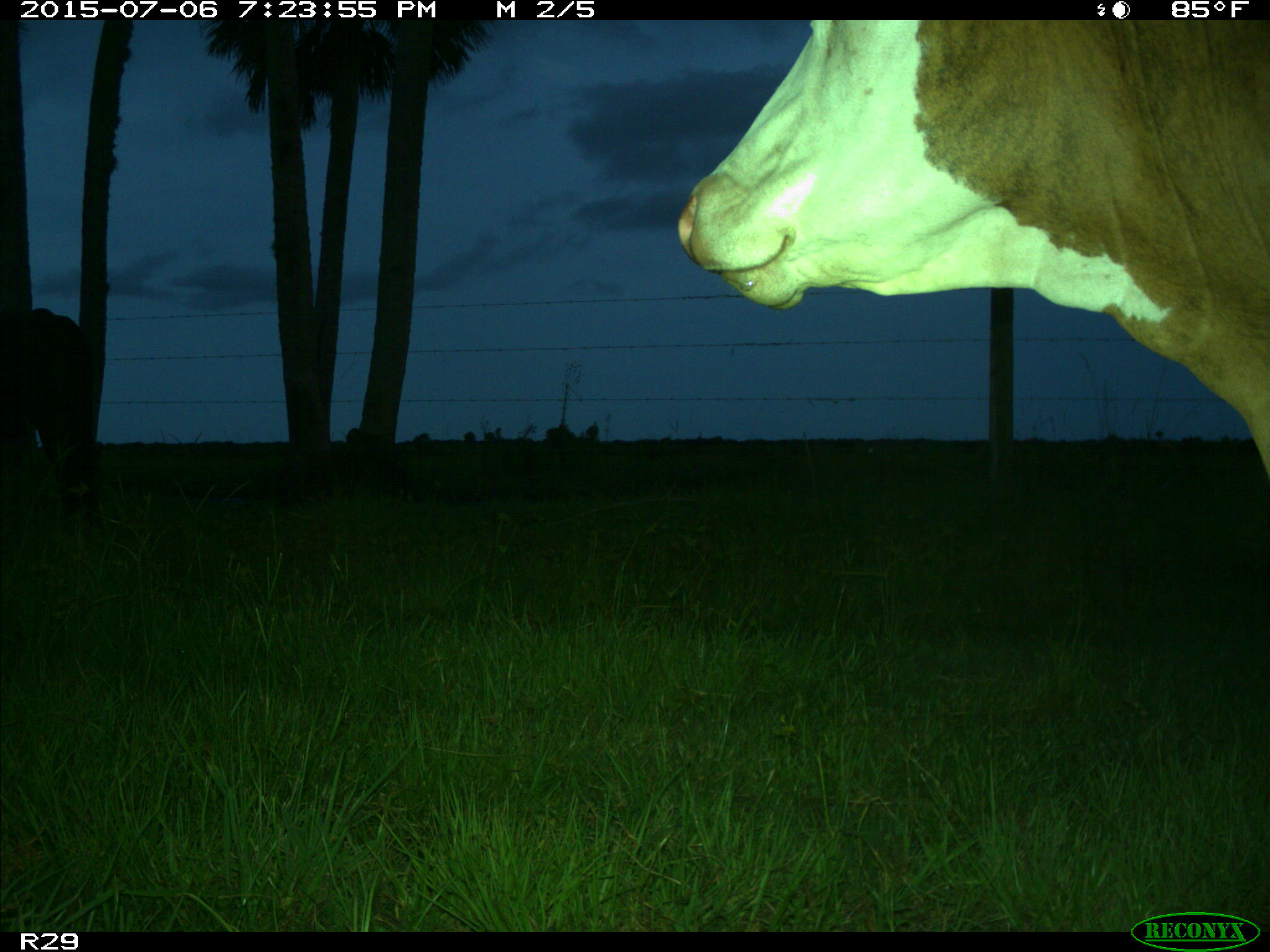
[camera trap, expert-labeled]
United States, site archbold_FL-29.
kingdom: Animalia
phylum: Chordata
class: Mammalia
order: Artiodactyla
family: Bovidae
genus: Bos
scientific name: Bos taurus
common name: domestic cow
Bos taurus (domestic cow).